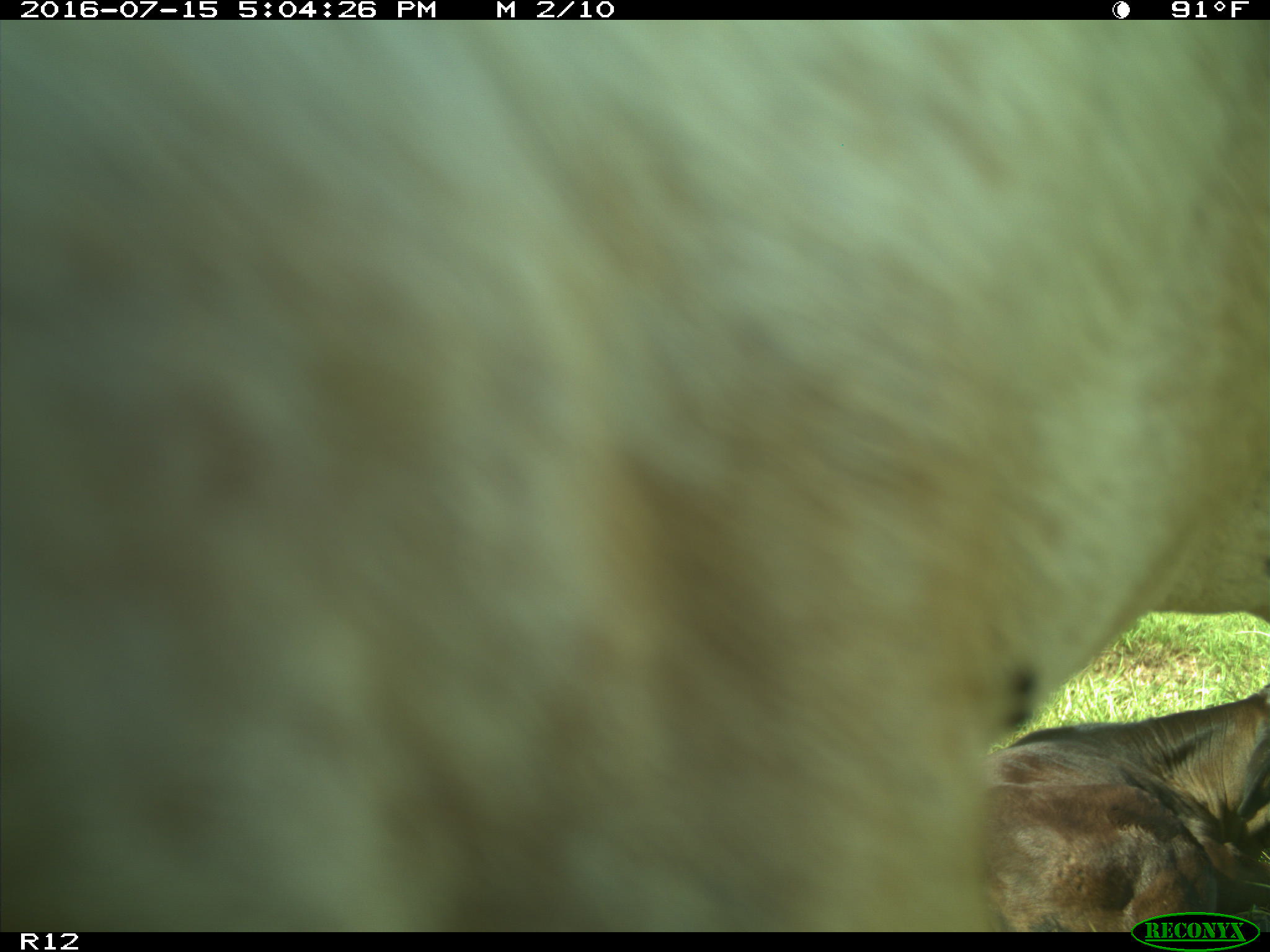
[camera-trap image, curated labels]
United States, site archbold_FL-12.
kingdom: Animalia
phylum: Chordata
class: Mammalia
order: Artiodactyla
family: Bovidae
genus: Bos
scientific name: Bos taurus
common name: domestic cow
Bos taurus (domestic cow).